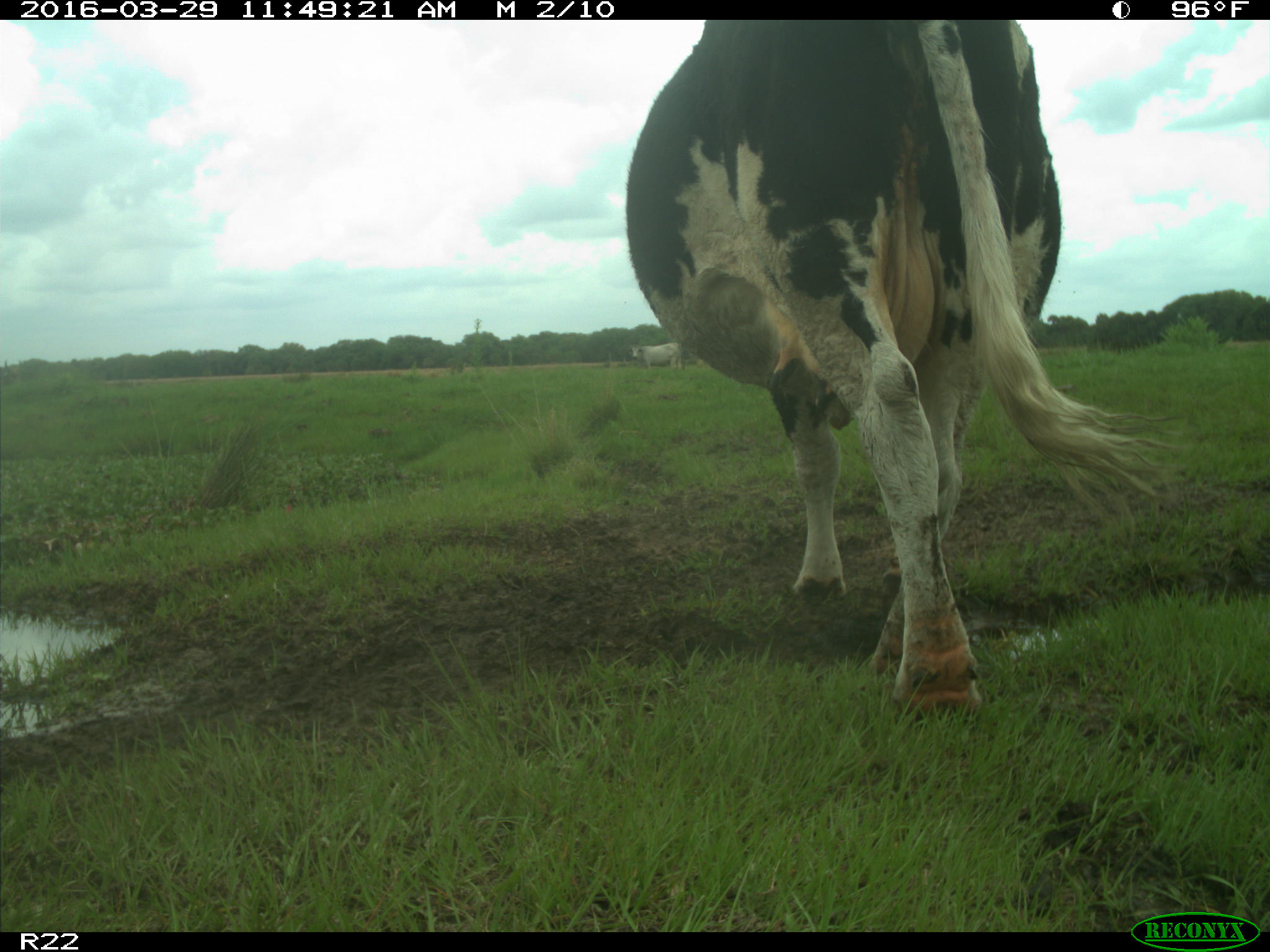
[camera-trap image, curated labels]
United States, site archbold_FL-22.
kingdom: Animalia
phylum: Chordata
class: Mammalia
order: Artiodactyla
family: Bovidae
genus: Bos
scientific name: Bos taurus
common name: domestic cow